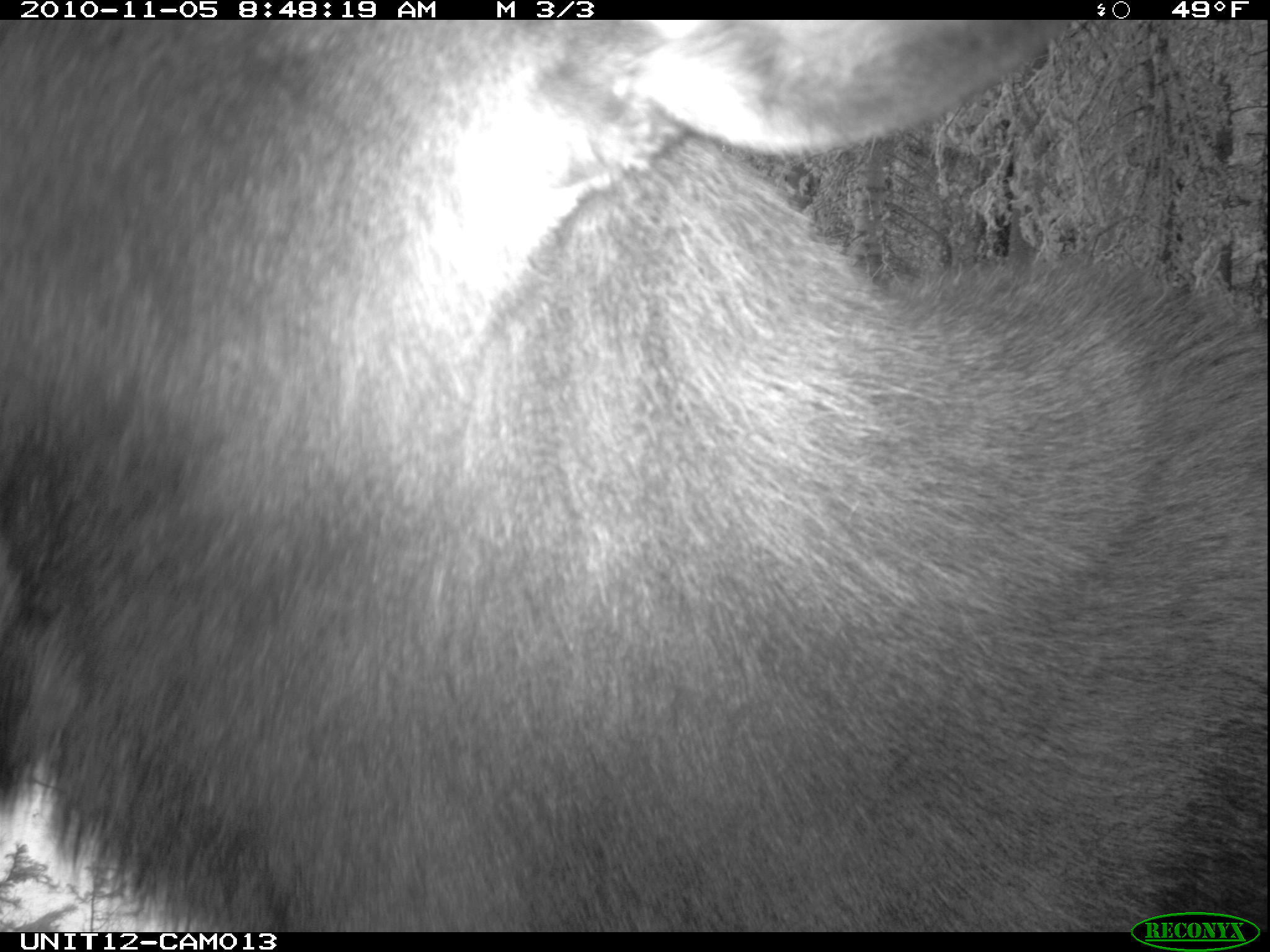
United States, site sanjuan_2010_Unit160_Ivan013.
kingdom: Animalia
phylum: Chordata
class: Mammalia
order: Artiodactyla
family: Cervidae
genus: Alces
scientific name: Alces alces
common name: moose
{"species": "Alces alces (moose)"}